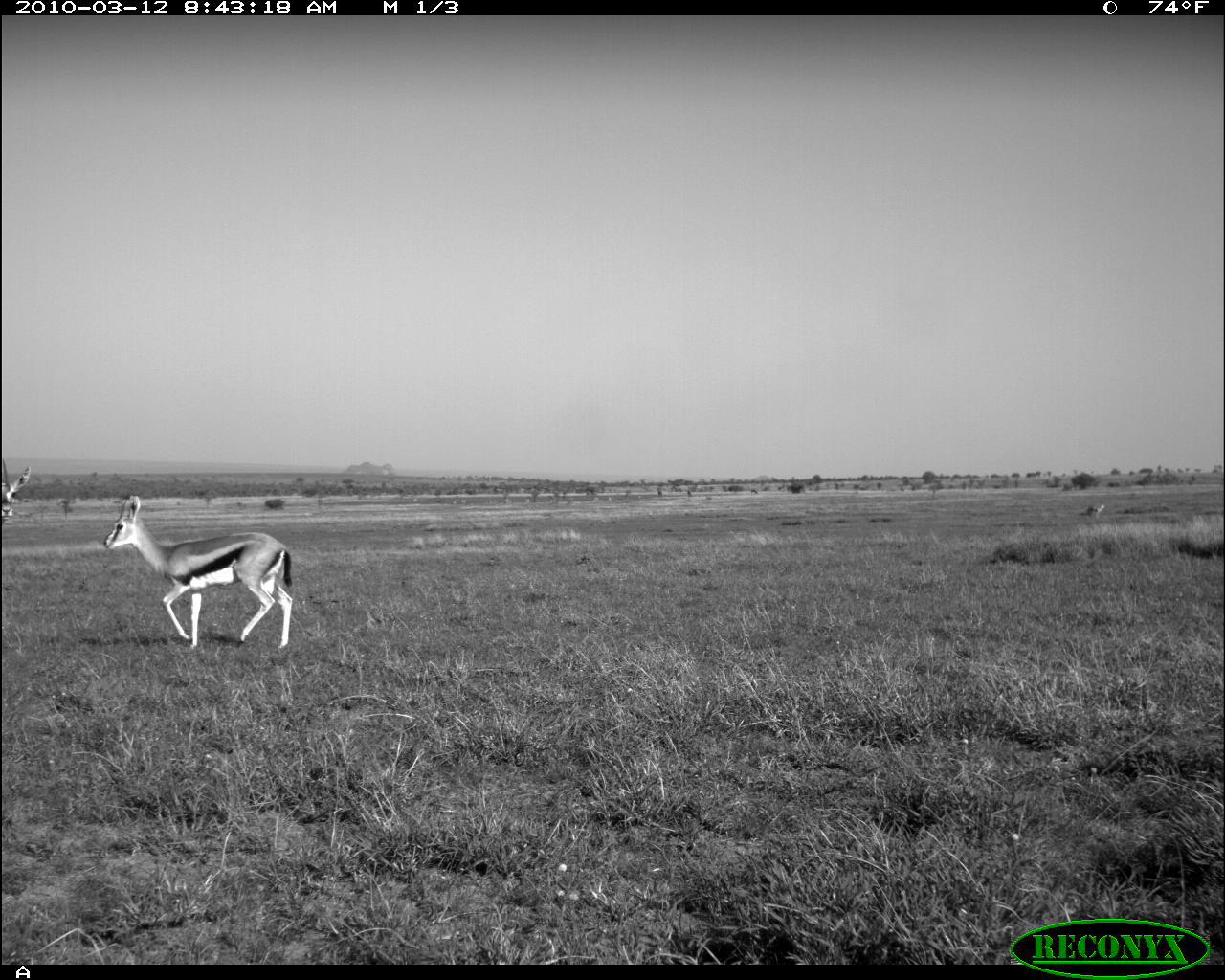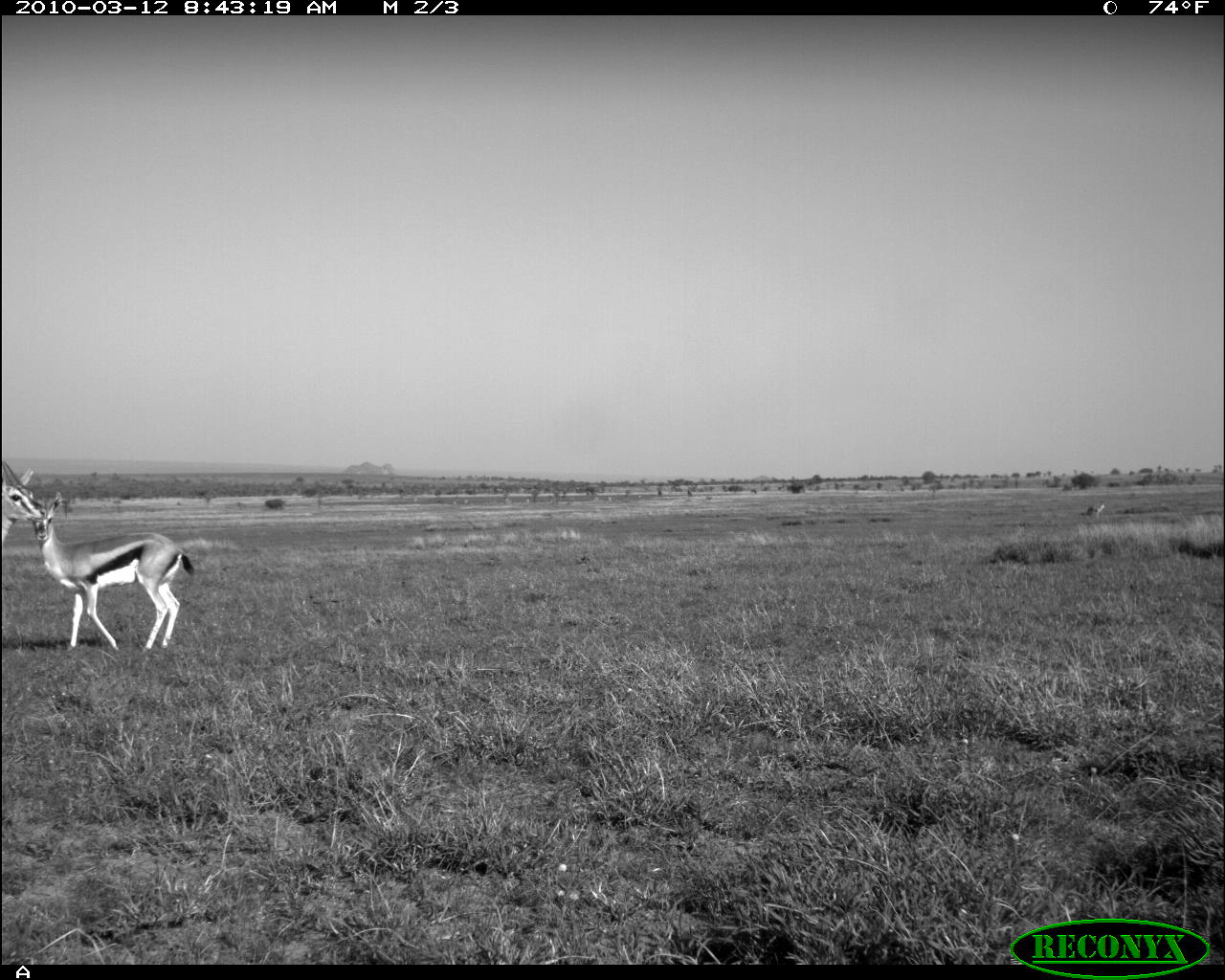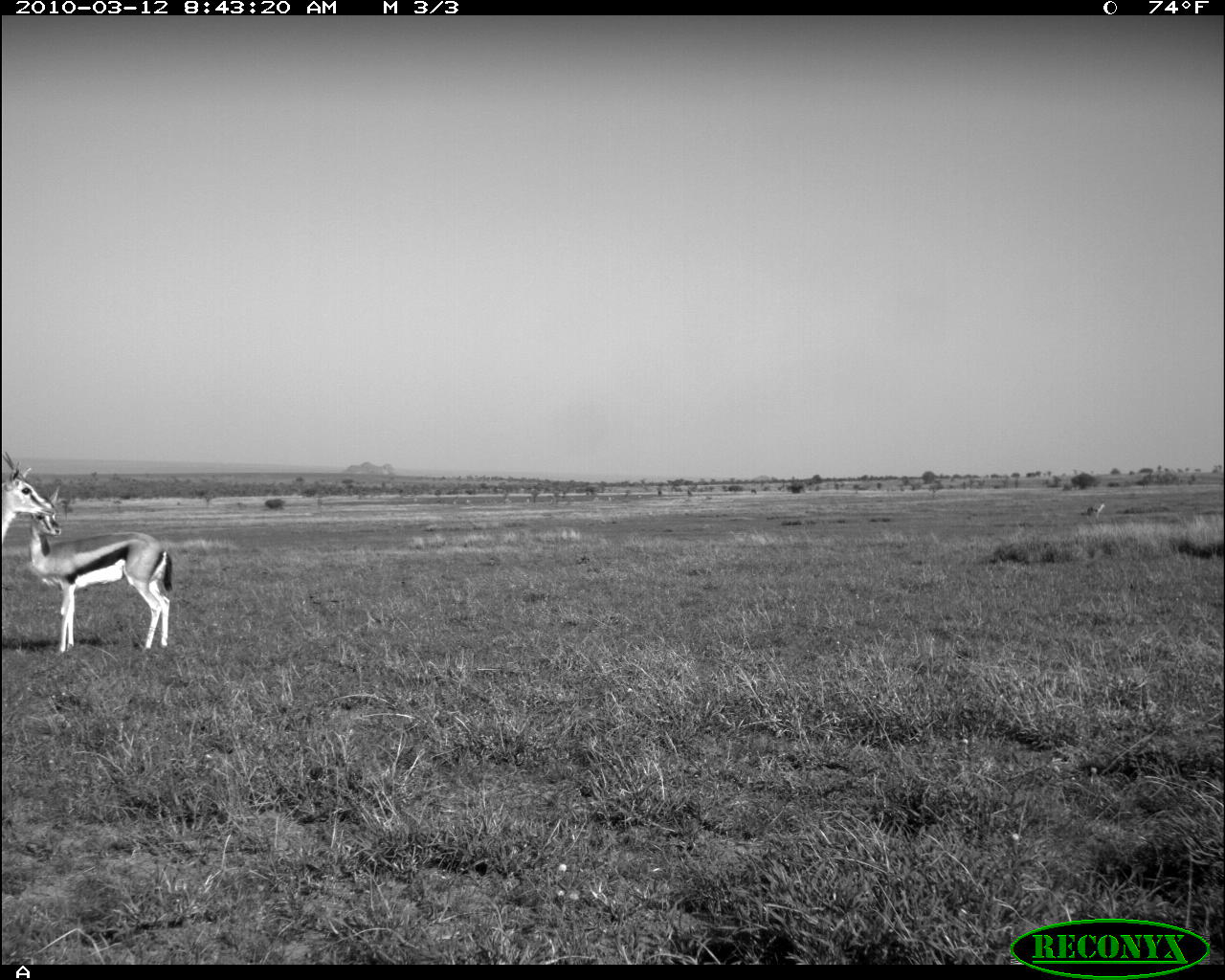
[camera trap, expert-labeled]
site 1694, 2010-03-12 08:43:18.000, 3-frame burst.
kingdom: Animalia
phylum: Chordata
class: Mammalia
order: Artiodactyla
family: Bovidae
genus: Eudorcas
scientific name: Eudorcas thomsonii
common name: thomson's gazelle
Eudorcas thomsonii (thomson's gazelle), count 2.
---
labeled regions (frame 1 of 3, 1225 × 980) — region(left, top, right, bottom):
eudorcas thomsonii: region(103, 495, 293, 650); region(1, 459, 31, 518)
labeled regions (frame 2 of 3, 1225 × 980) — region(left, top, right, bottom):
eudorcas thomsonii: region(29, 489, 198, 655); region(0, 458, 47, 545)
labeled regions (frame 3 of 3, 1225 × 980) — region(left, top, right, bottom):
eudorcas thomsonii: region(27, 484, 173, 652); region(2, 451, 56, 544)